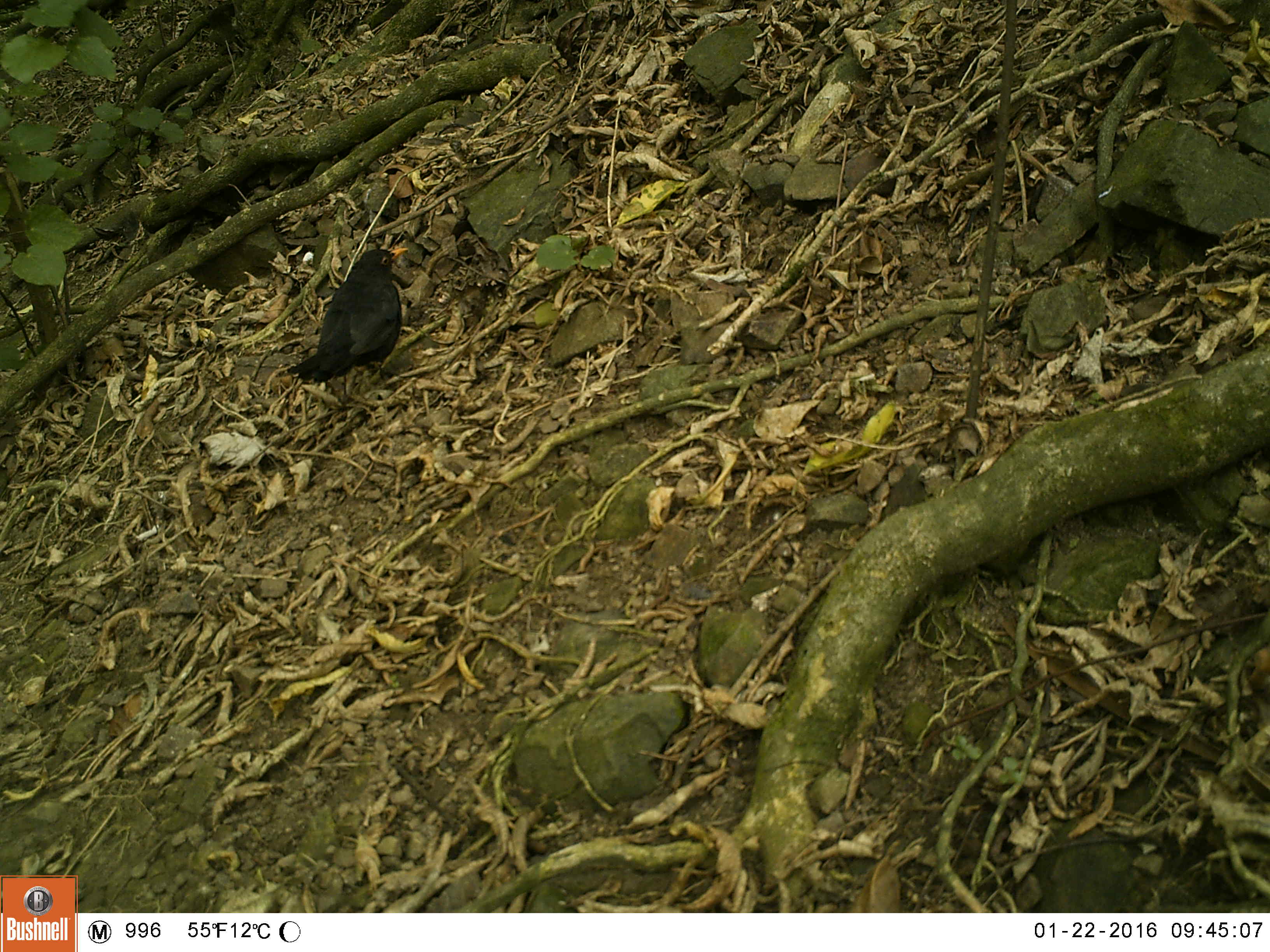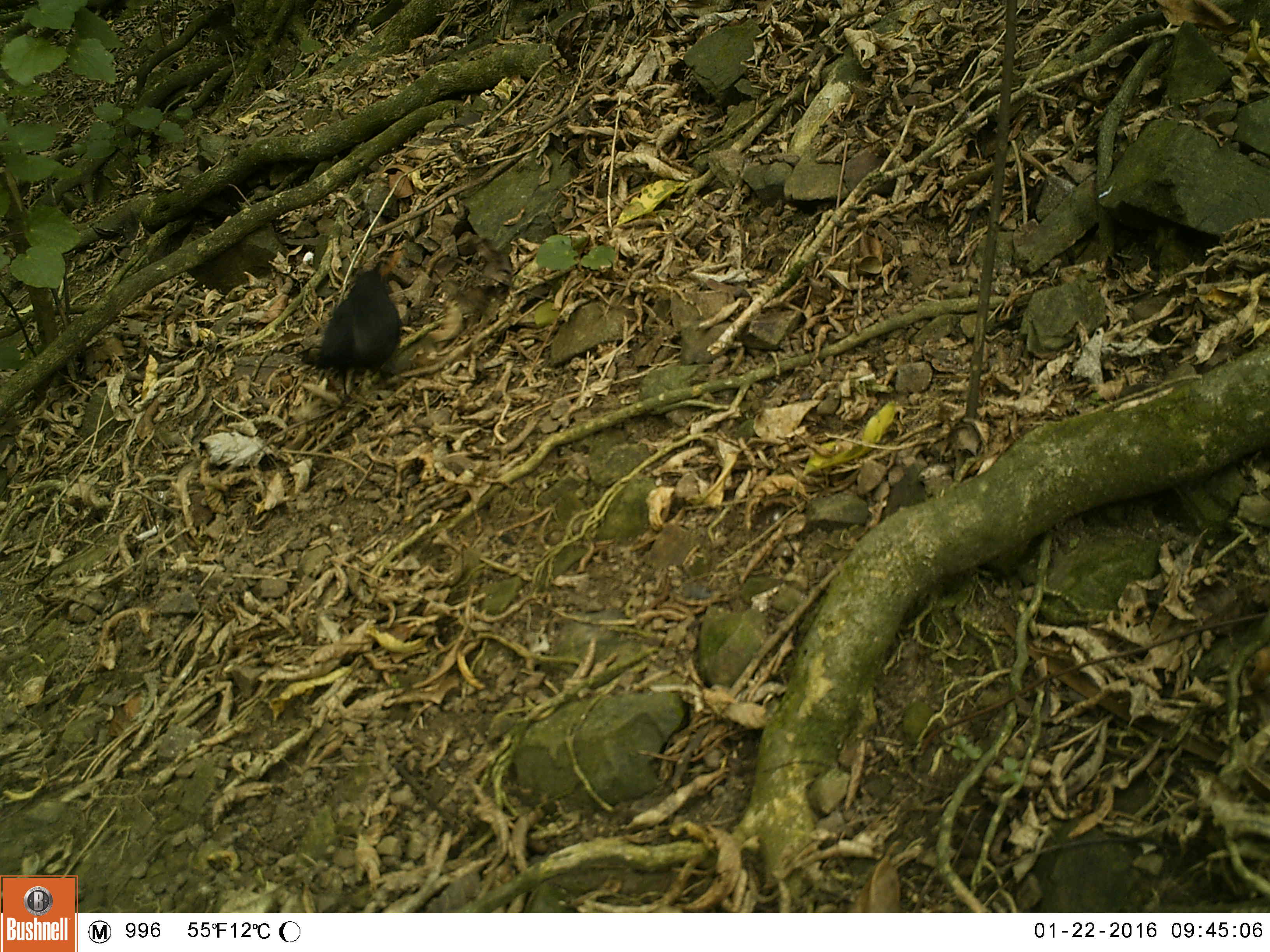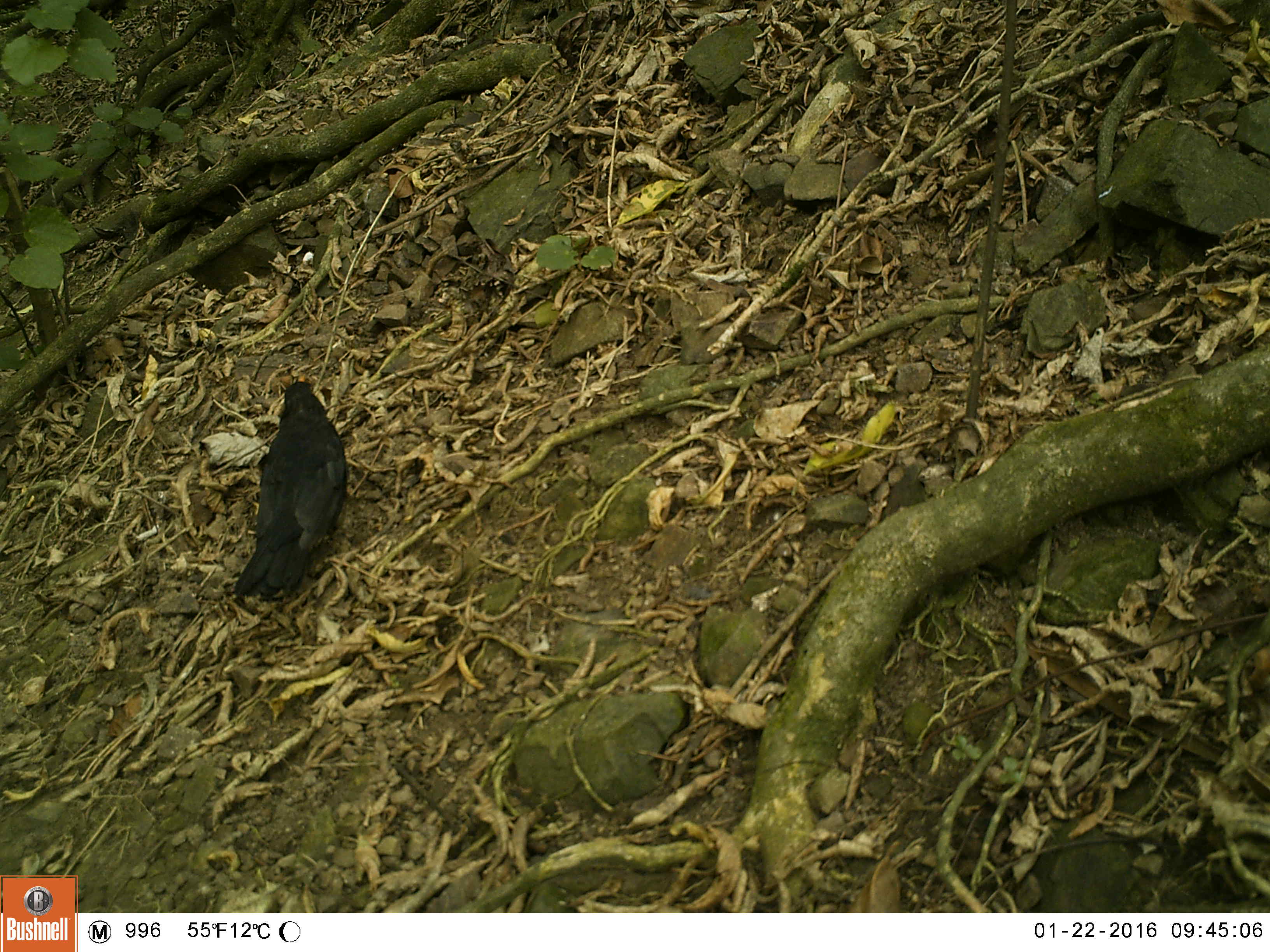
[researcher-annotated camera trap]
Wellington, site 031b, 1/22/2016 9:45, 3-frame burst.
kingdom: Animalia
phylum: Chordata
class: Aves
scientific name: Aves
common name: bird